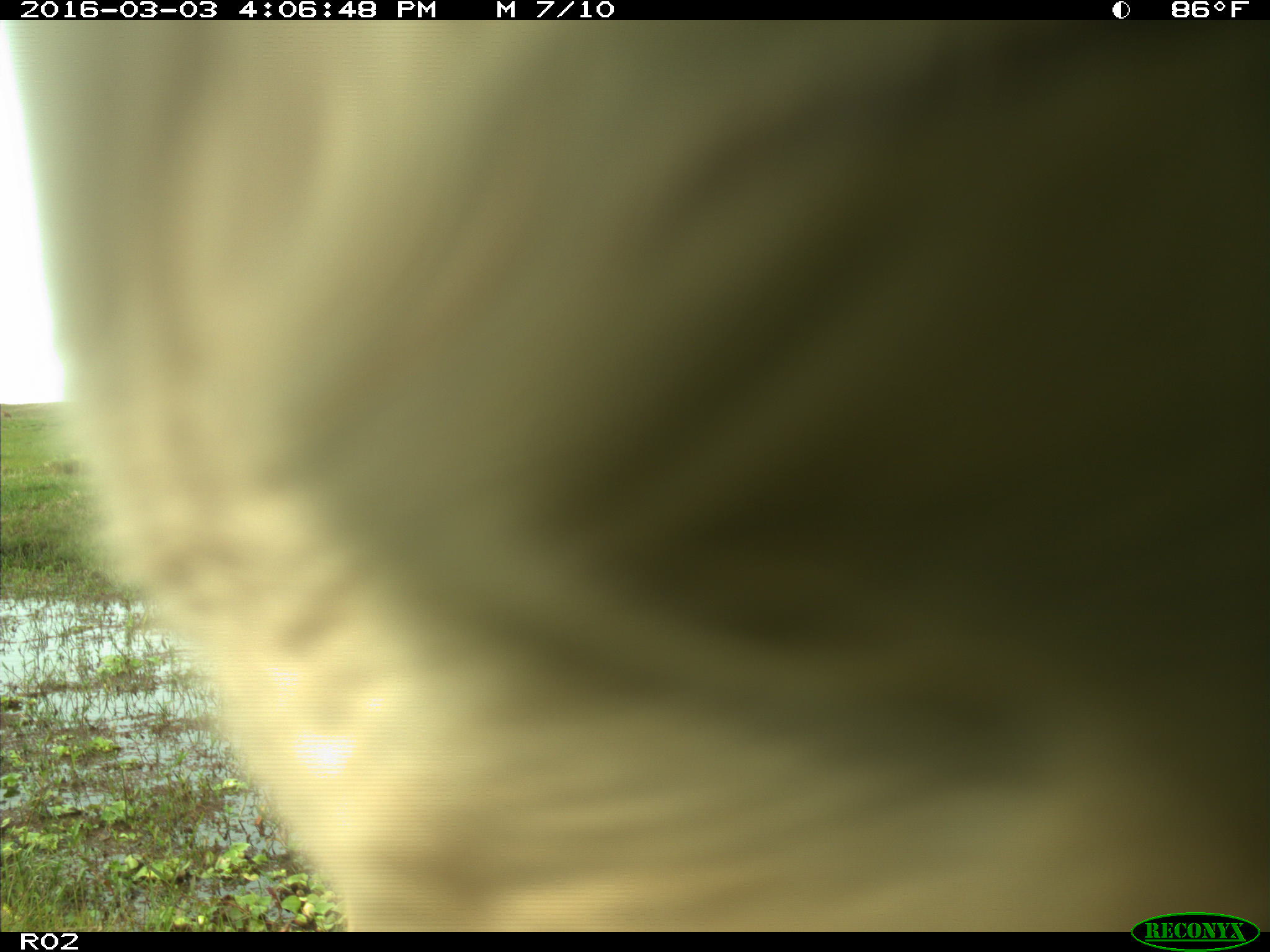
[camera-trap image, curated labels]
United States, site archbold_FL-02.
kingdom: Animalia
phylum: Chordata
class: Mammalia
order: Artiodactyla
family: Bovidae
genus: Bos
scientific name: Bos taurus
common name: domestic cow